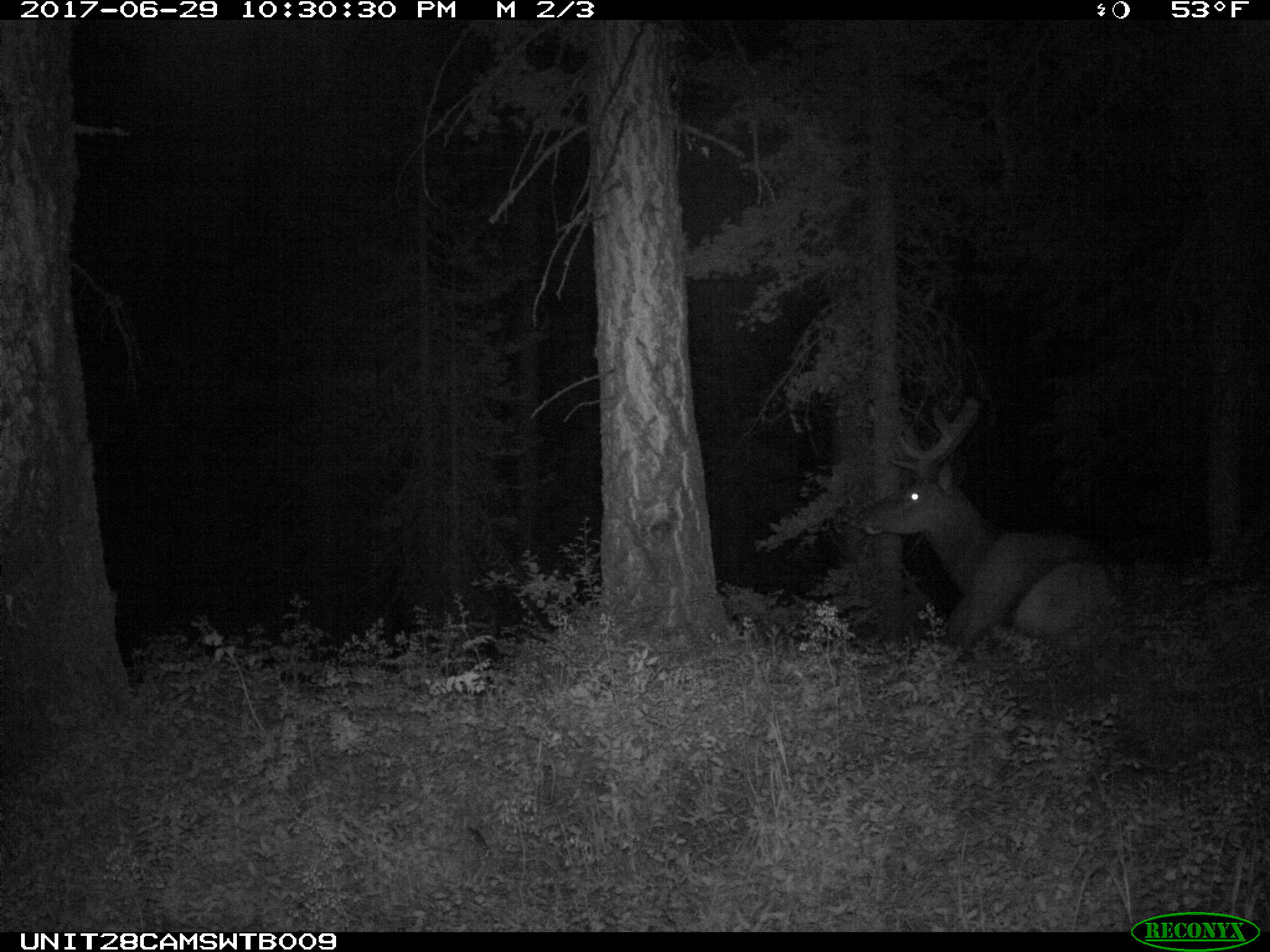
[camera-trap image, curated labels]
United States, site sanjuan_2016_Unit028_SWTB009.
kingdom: Animalia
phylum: Chordata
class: Mammalia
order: Artiodactyla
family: Cervidae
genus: Cervus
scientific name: Cervus elaphus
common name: red deer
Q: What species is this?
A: Cervus elaphus (red deer).